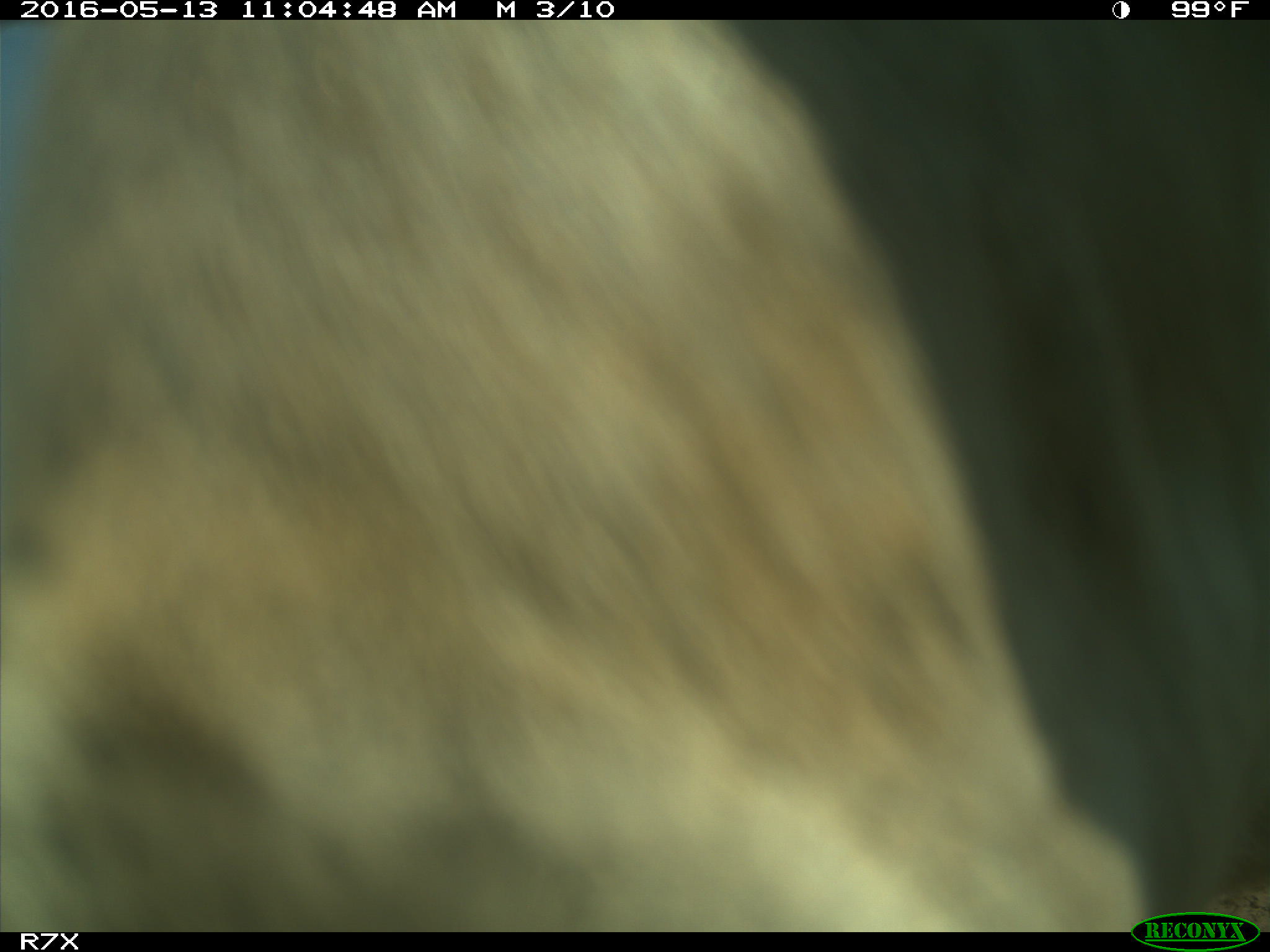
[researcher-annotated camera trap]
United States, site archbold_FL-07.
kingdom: Animalia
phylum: Chordata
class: Mammalia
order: Artiodactyla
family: Bovidae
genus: Bos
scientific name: Bos taurus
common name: domestic cow